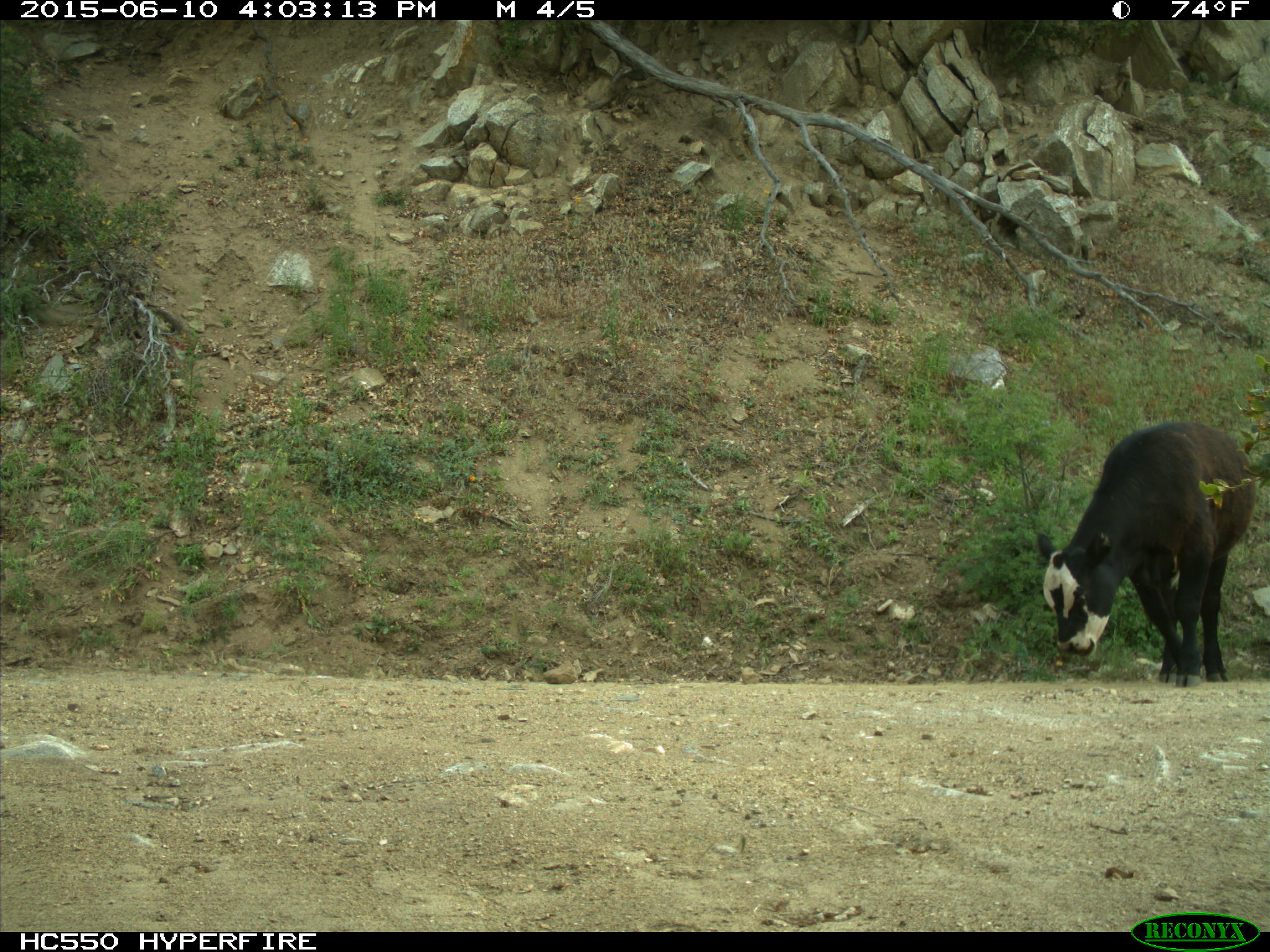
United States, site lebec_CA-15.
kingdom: Animalia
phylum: Chordata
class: Mammalia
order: Artiodactyla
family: Bovidae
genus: Bos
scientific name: Bos taurus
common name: domestic cow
Bos taurus (domestic cow).